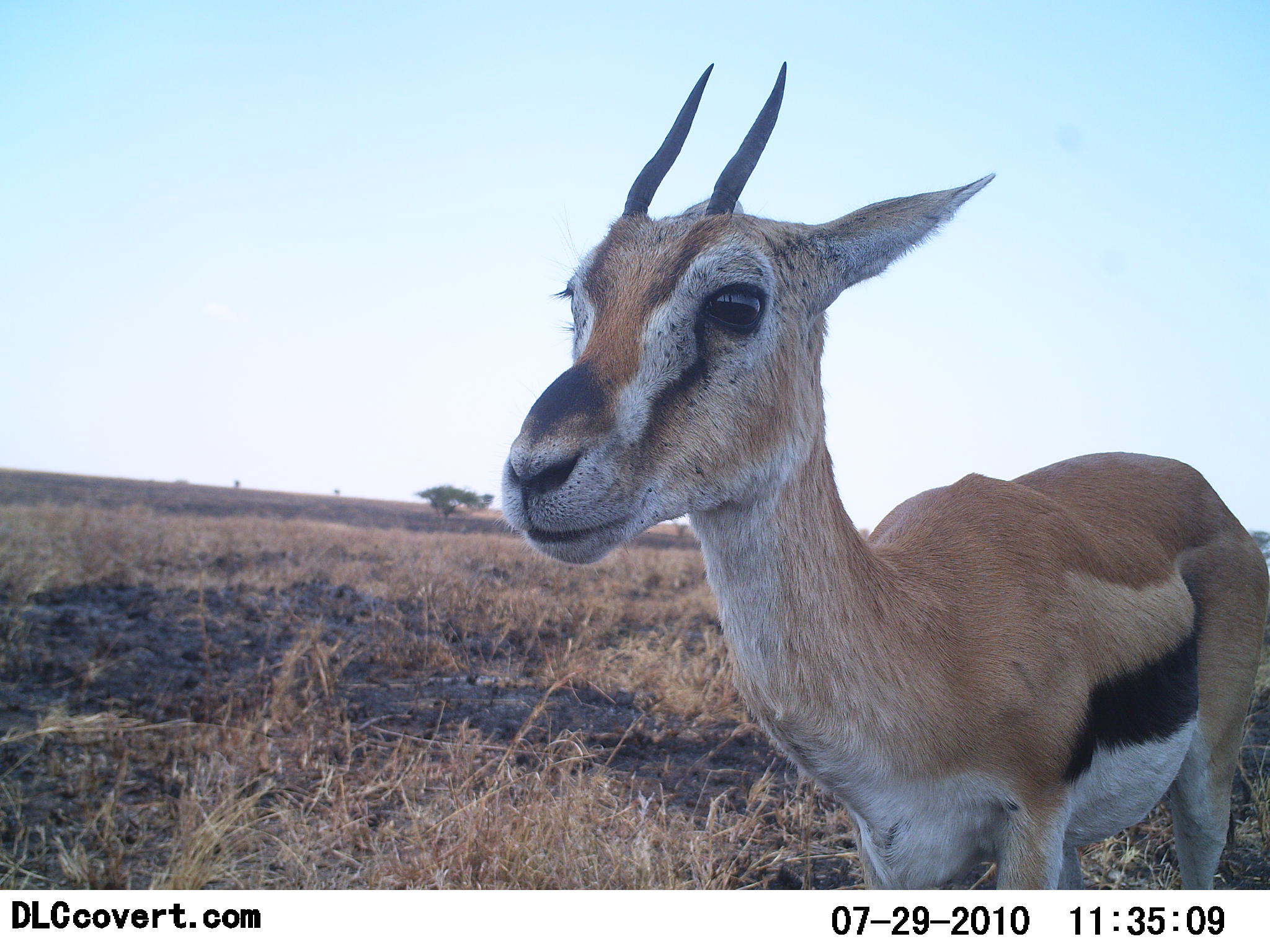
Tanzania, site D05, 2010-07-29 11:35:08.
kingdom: Animalia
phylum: Chordata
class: Mammalia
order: Artiodactyla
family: Bovidae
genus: Eudorcas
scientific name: Eudorcas thomsonii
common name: thomson's gazelle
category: gazellethomsons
Gazellethomsons (thomson's gazelle) (Eudorcas thomsonii), count 1. Behavior (volunteer vote fractions): standing 100%, resting 0%, moving 0%, interacting 0%. Young present (vote fraction): 0%. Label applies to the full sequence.